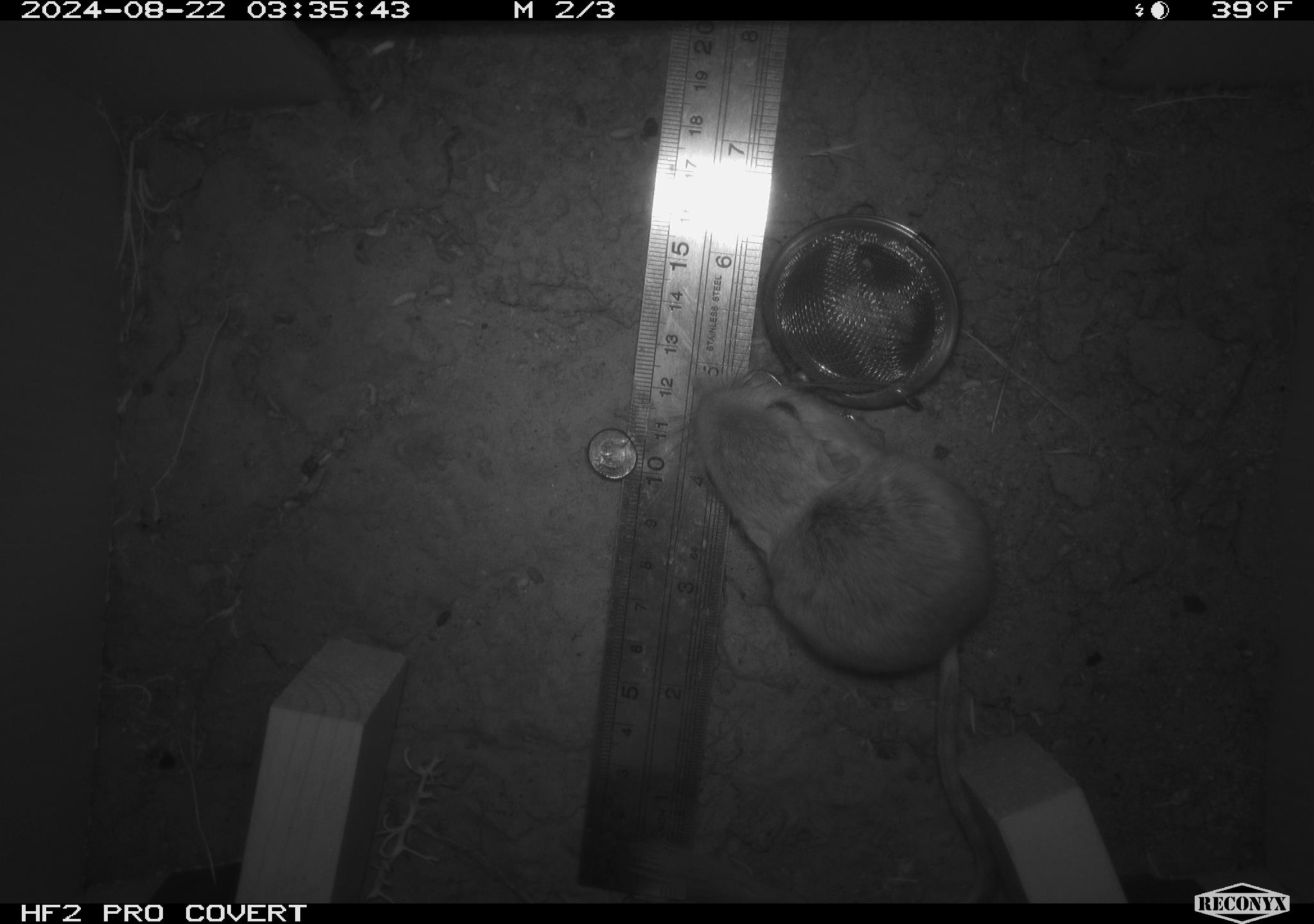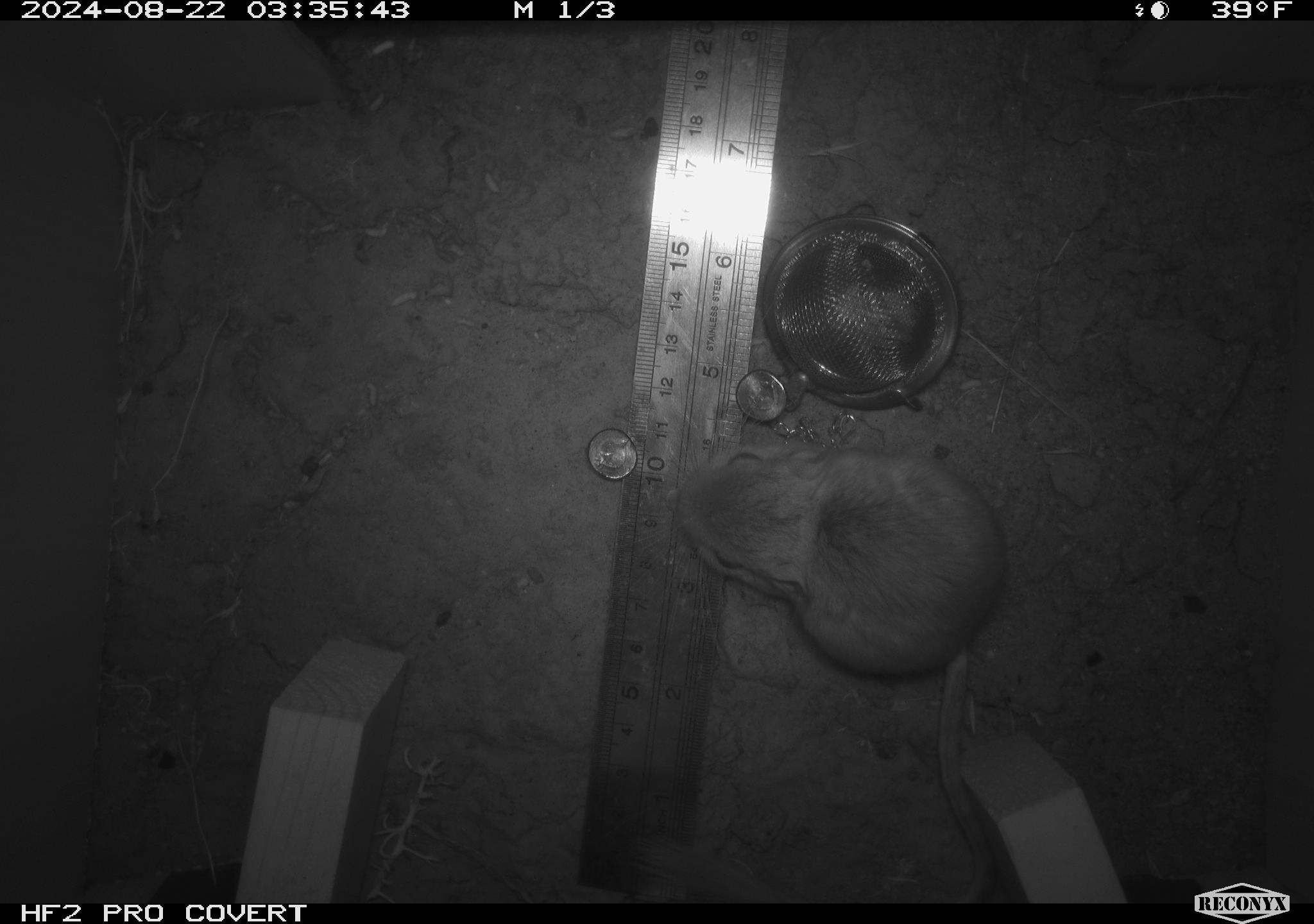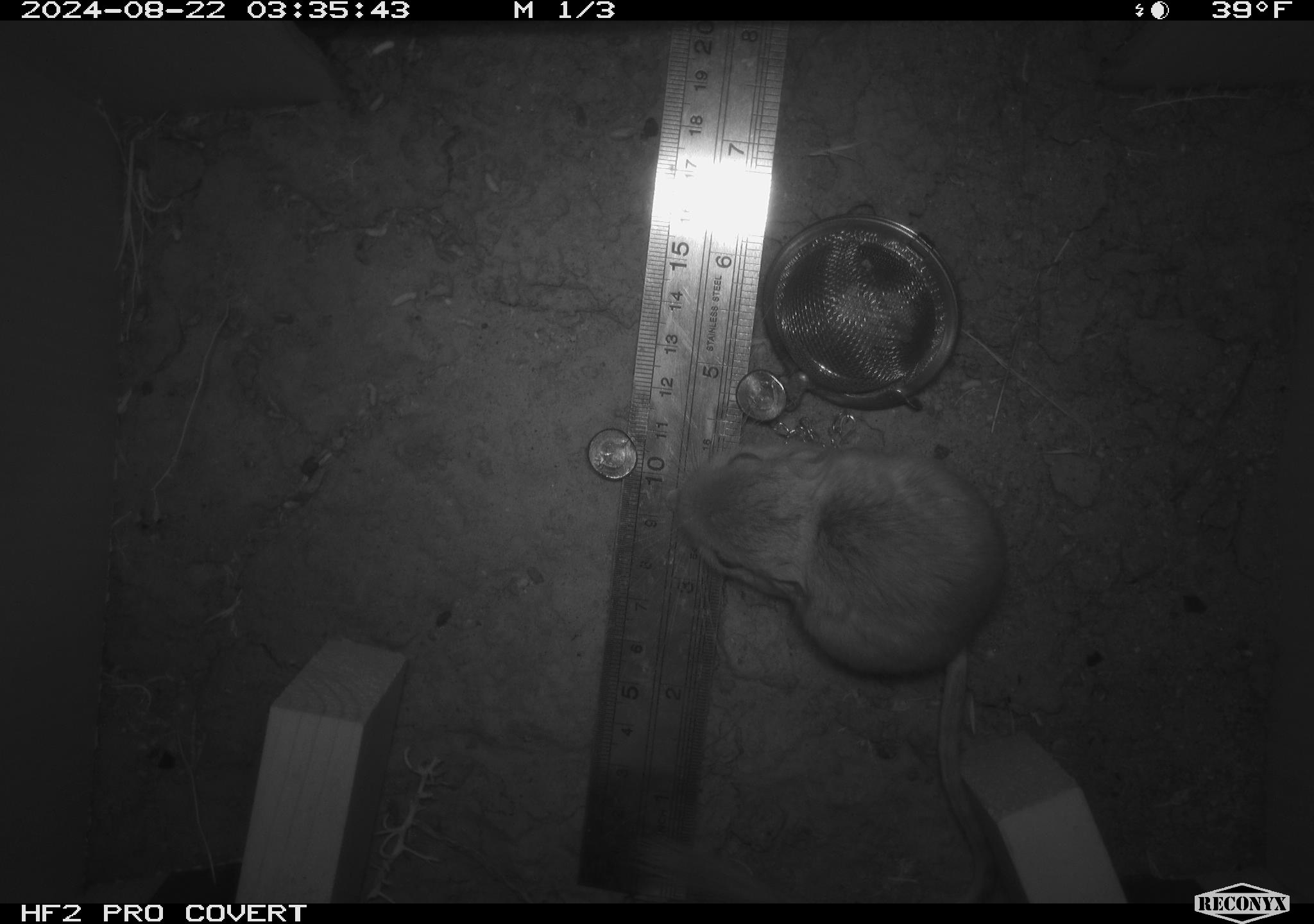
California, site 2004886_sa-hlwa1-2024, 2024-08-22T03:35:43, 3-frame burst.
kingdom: Animalia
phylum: Chordata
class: Mammalia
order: Rodentia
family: Heteromyidae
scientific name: Heteromyidae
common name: kangaroo rats and pocket mice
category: heteromyidae family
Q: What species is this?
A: Heteromyidae family (kangaroo rats and pocket mice) (Heteromyidae).